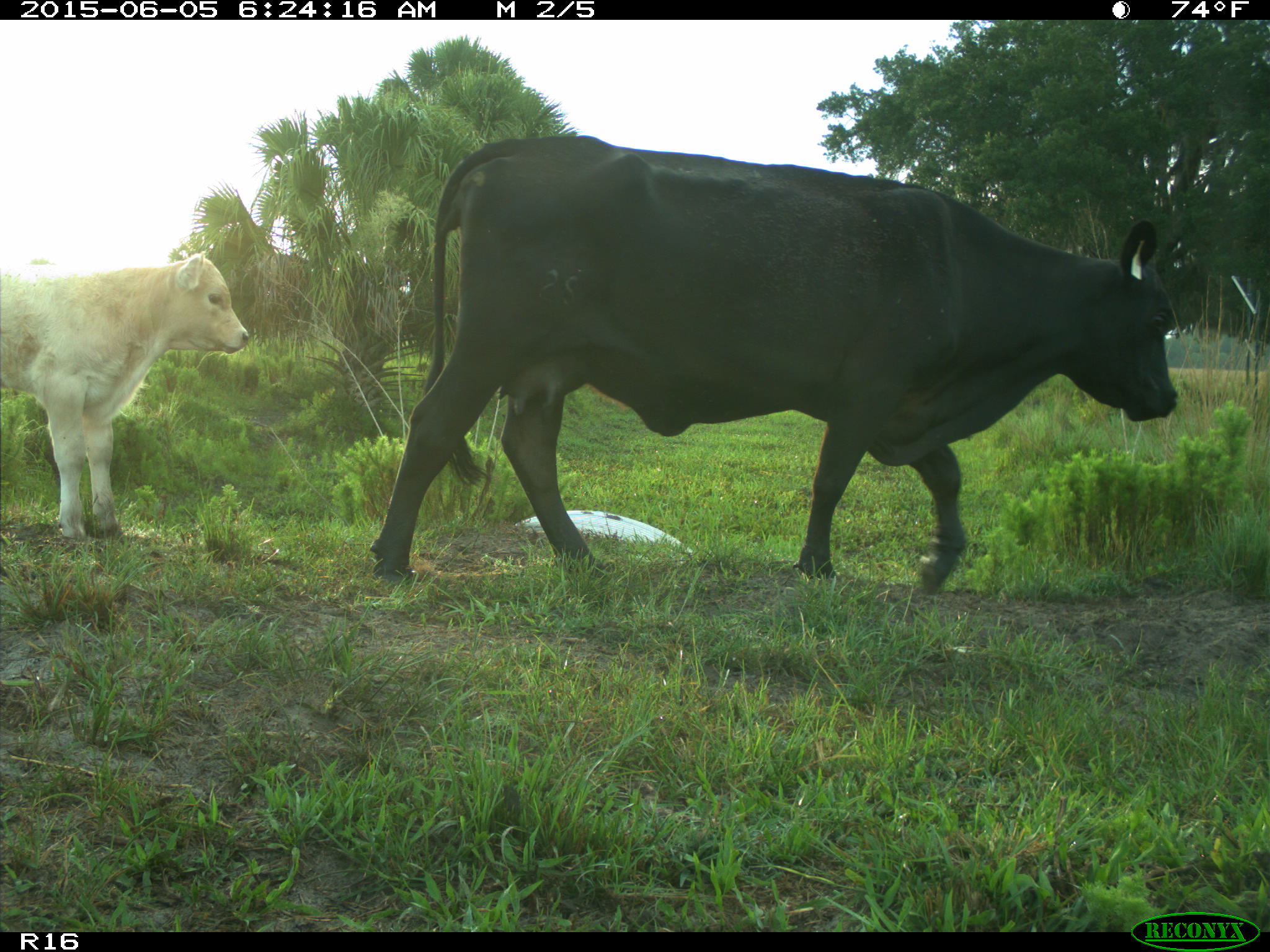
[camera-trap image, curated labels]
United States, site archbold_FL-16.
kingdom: Animalia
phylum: Chordata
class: Mammalia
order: Artiodactyla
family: Bovidae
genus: Bos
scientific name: Bos taurus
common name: domestic cow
Bos taurus (domestic cow).